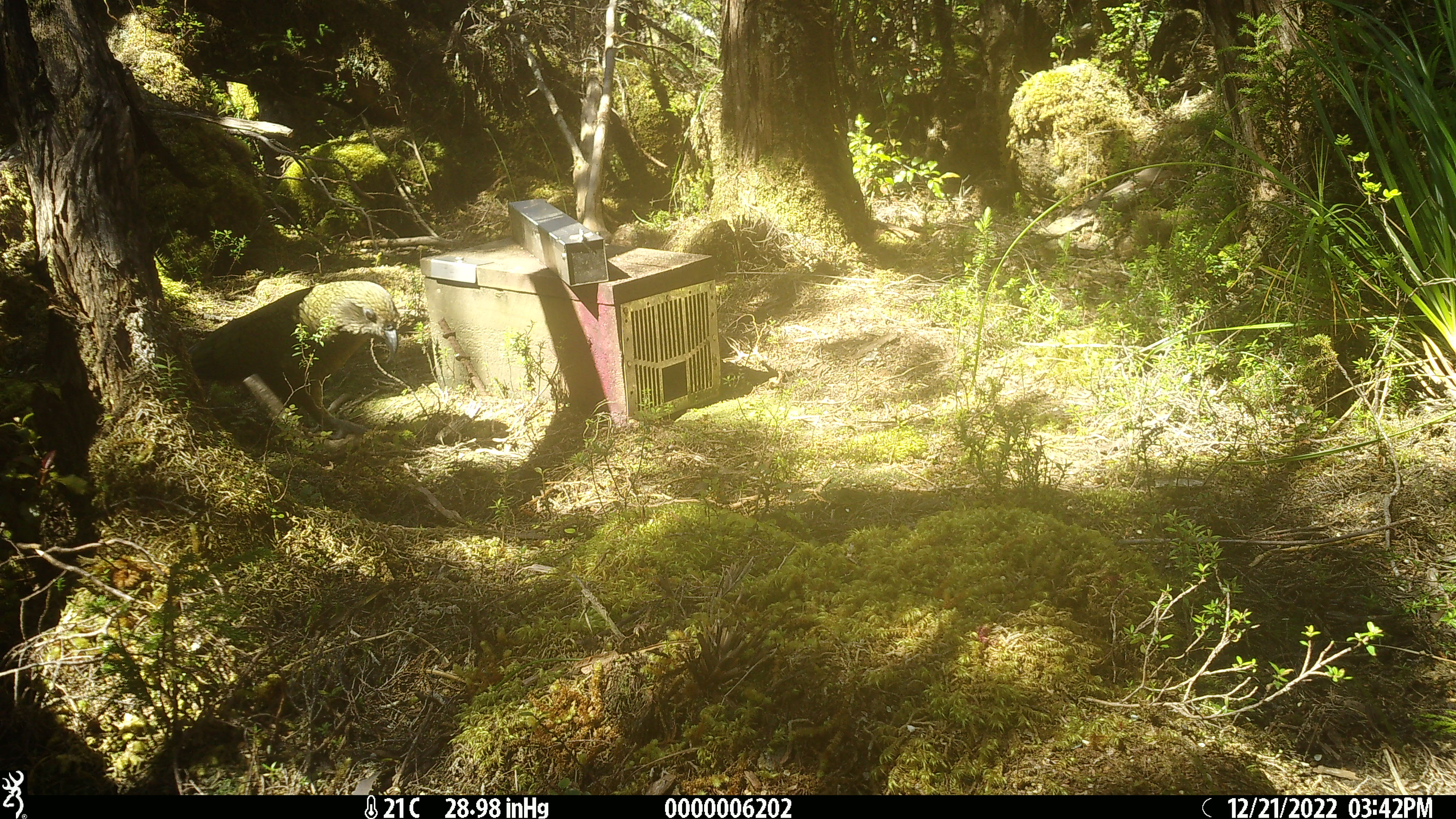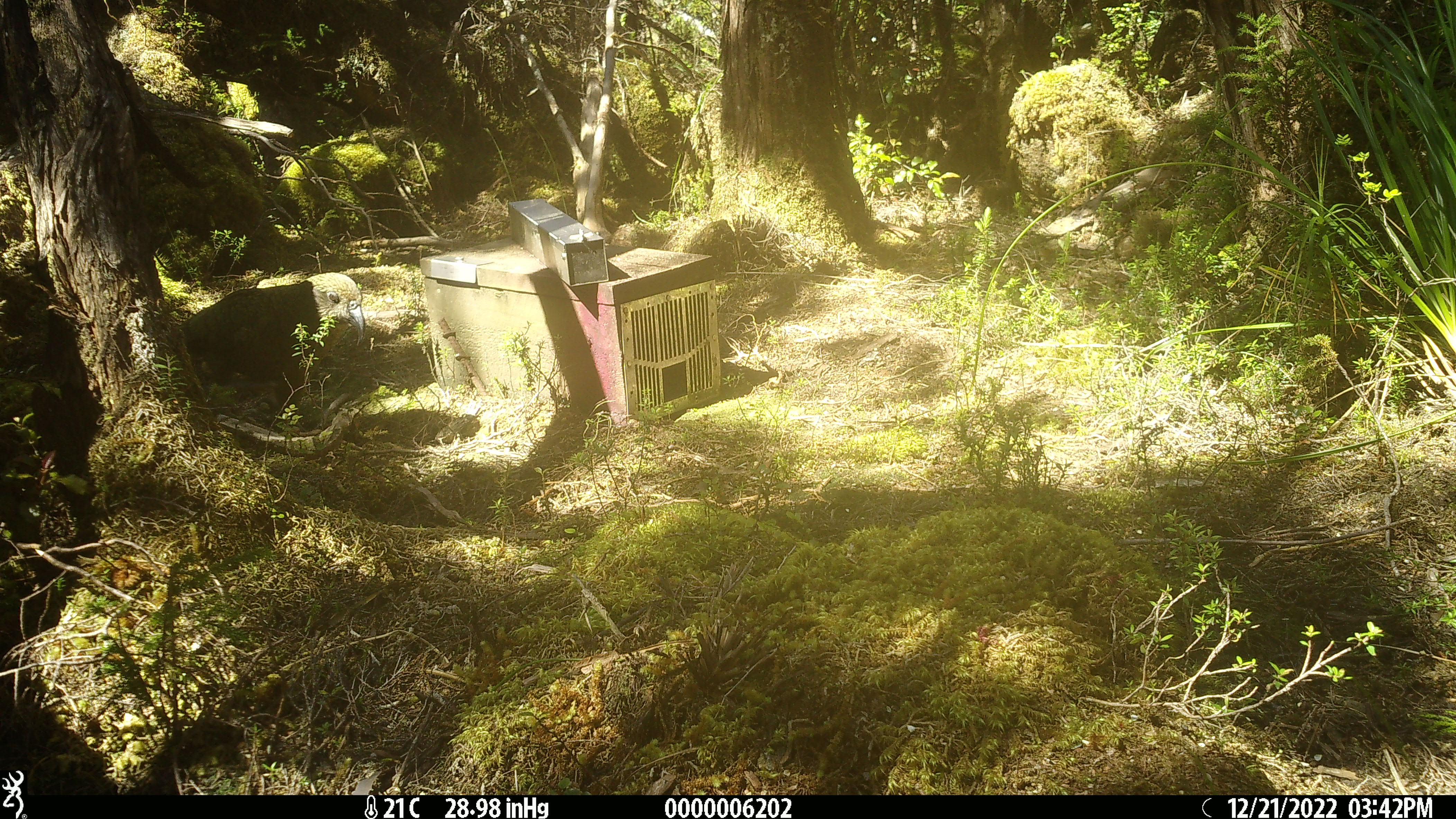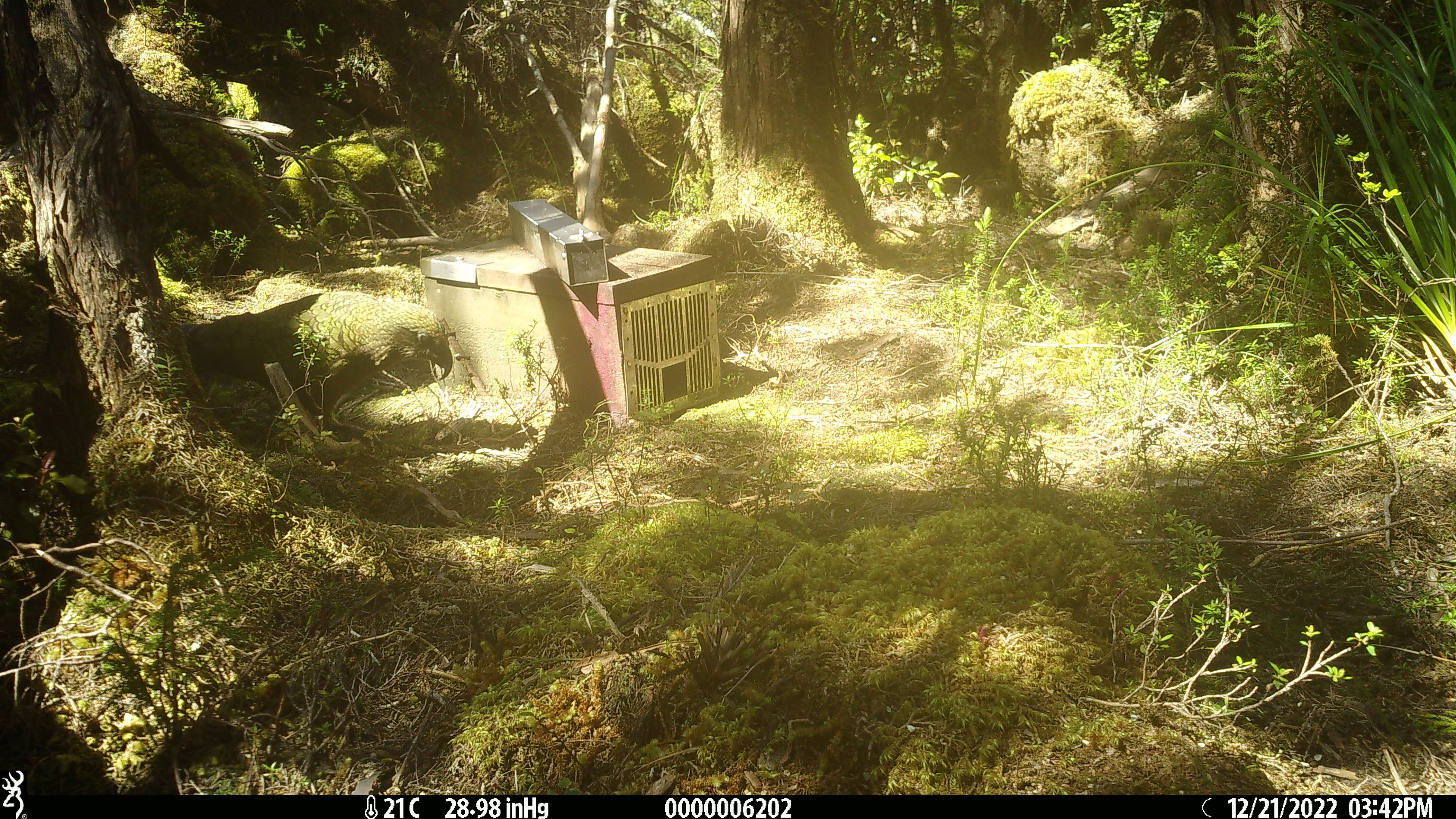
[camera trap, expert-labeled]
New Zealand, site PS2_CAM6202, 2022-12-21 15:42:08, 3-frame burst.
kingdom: Animalia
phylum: Chordata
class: Aves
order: Psittaciformes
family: Strigopidae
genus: Nestor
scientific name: Nestor notabilis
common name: kea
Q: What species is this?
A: Kea (Nestor notabilis).